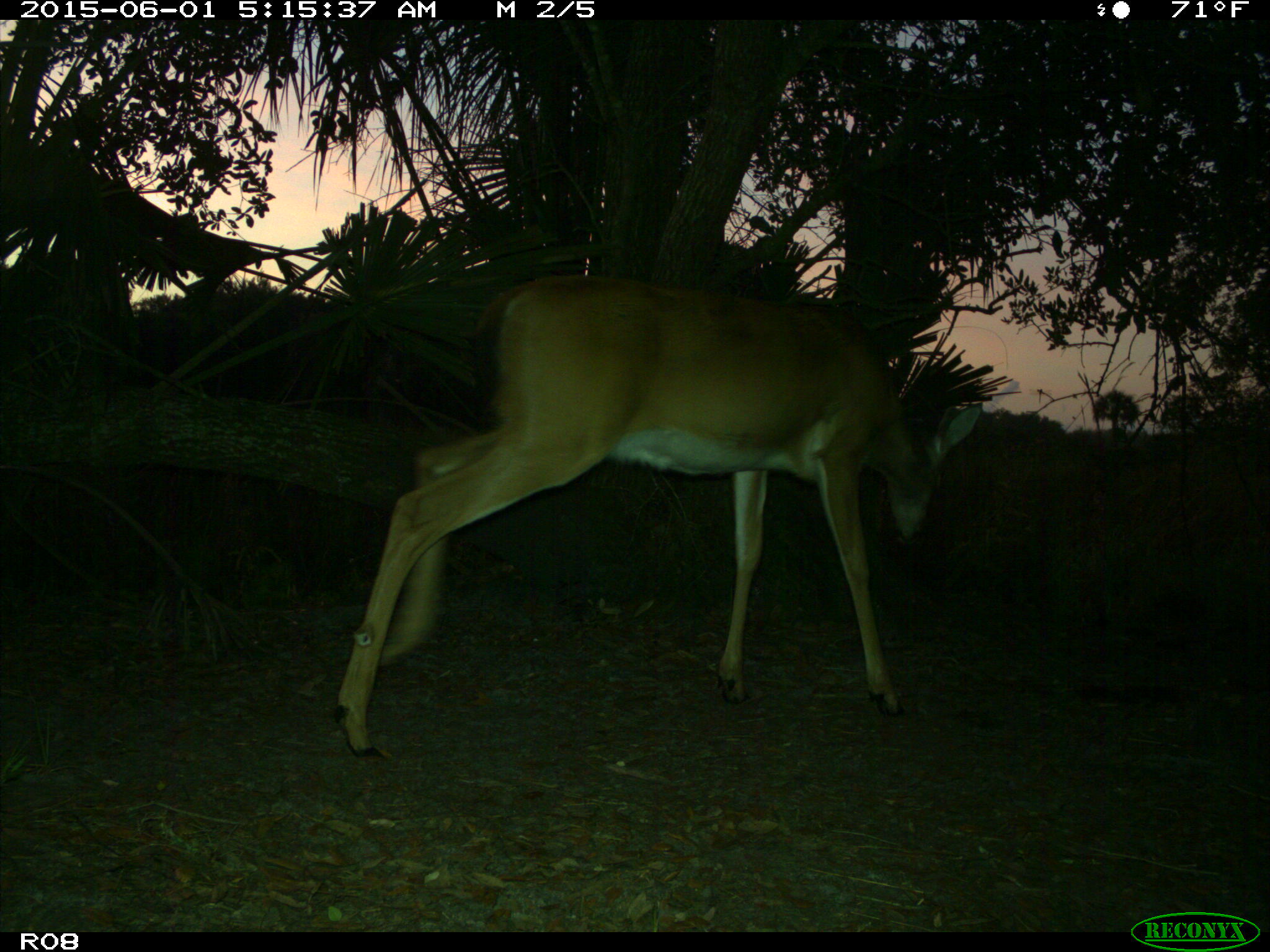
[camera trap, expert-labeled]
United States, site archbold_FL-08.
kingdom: Animalia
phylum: Chordata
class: Mammalia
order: Artiodactyla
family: Cervidae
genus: Odocoileus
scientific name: Odocoileus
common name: deer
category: unidentified deer